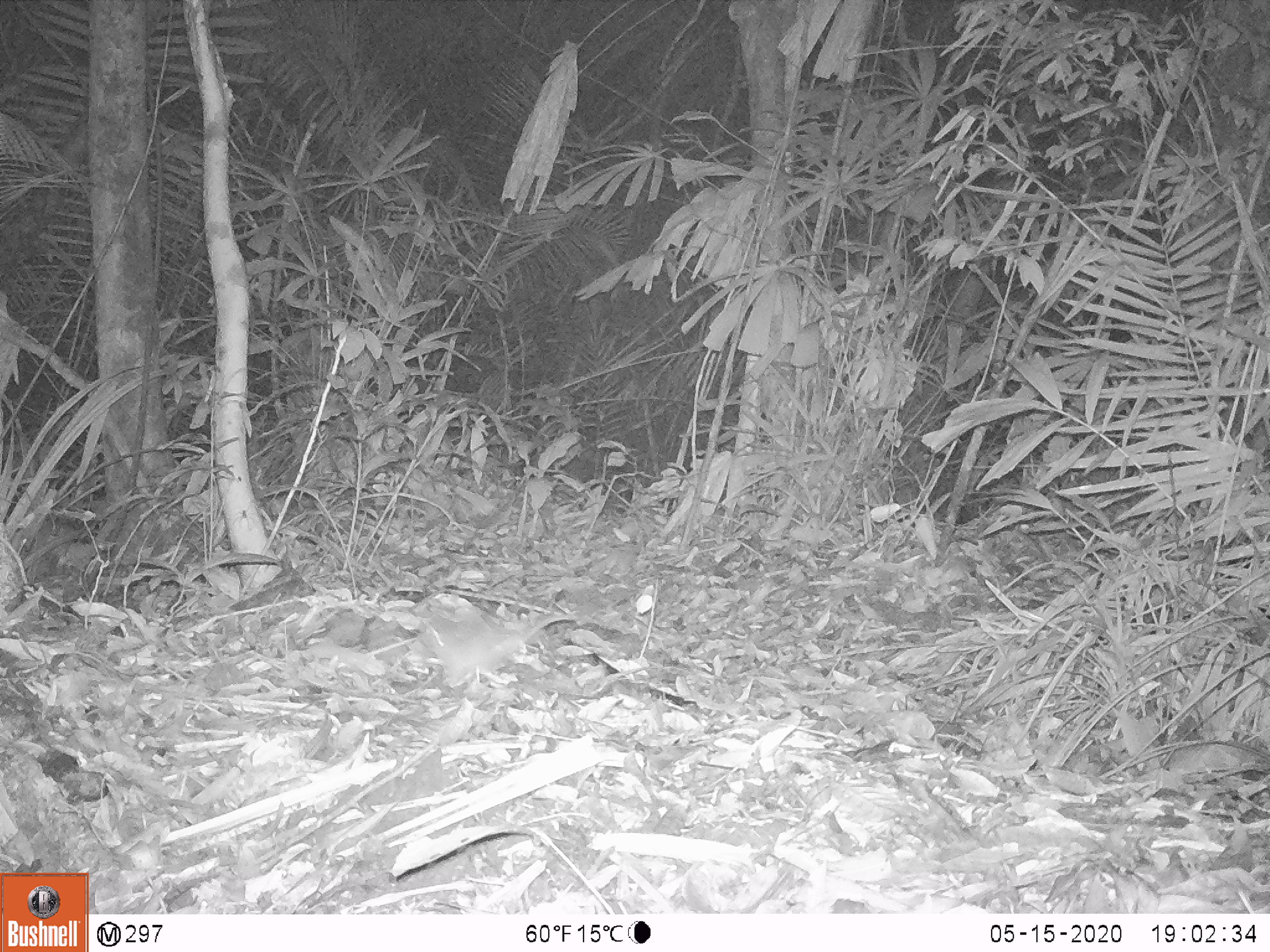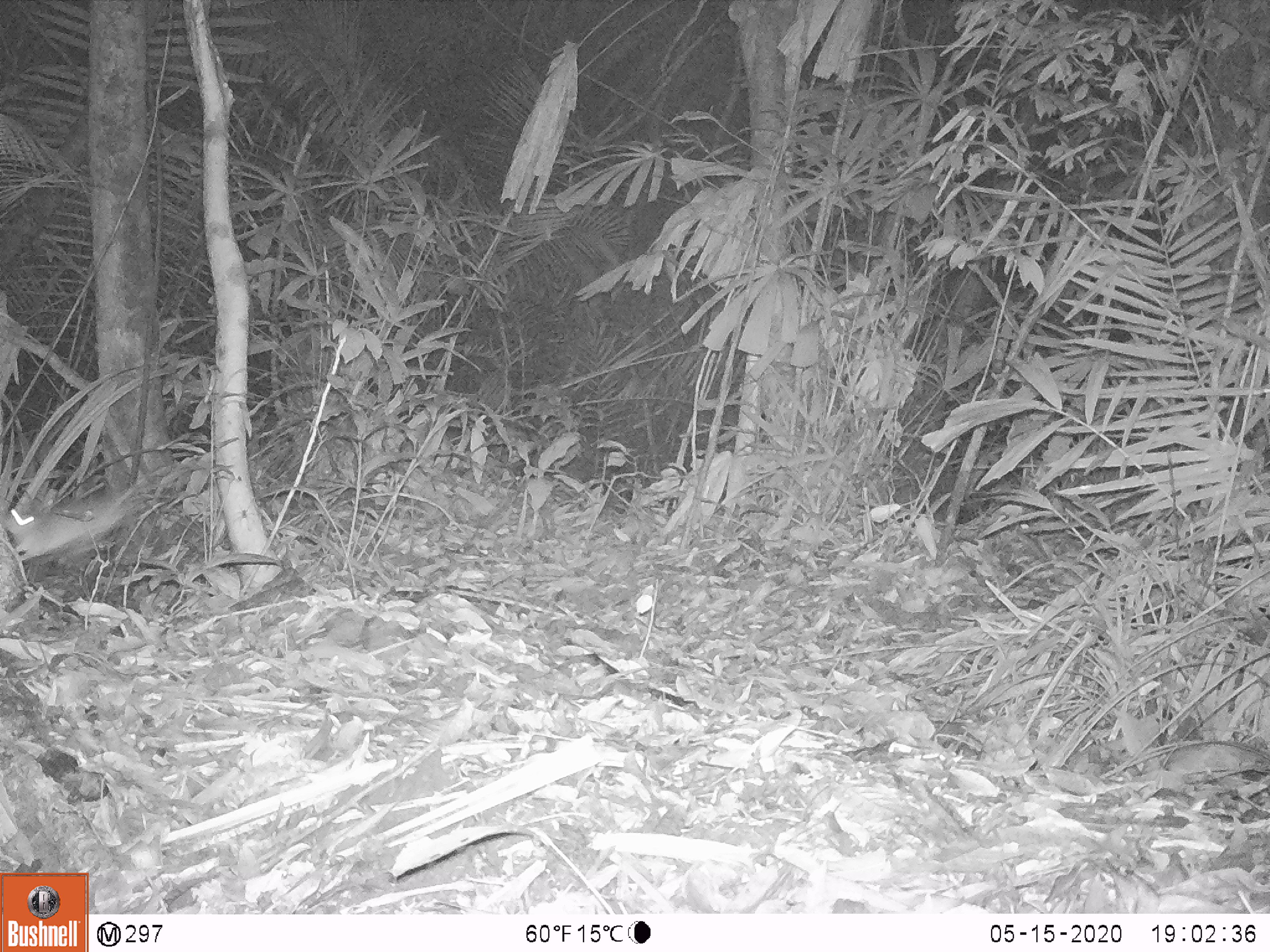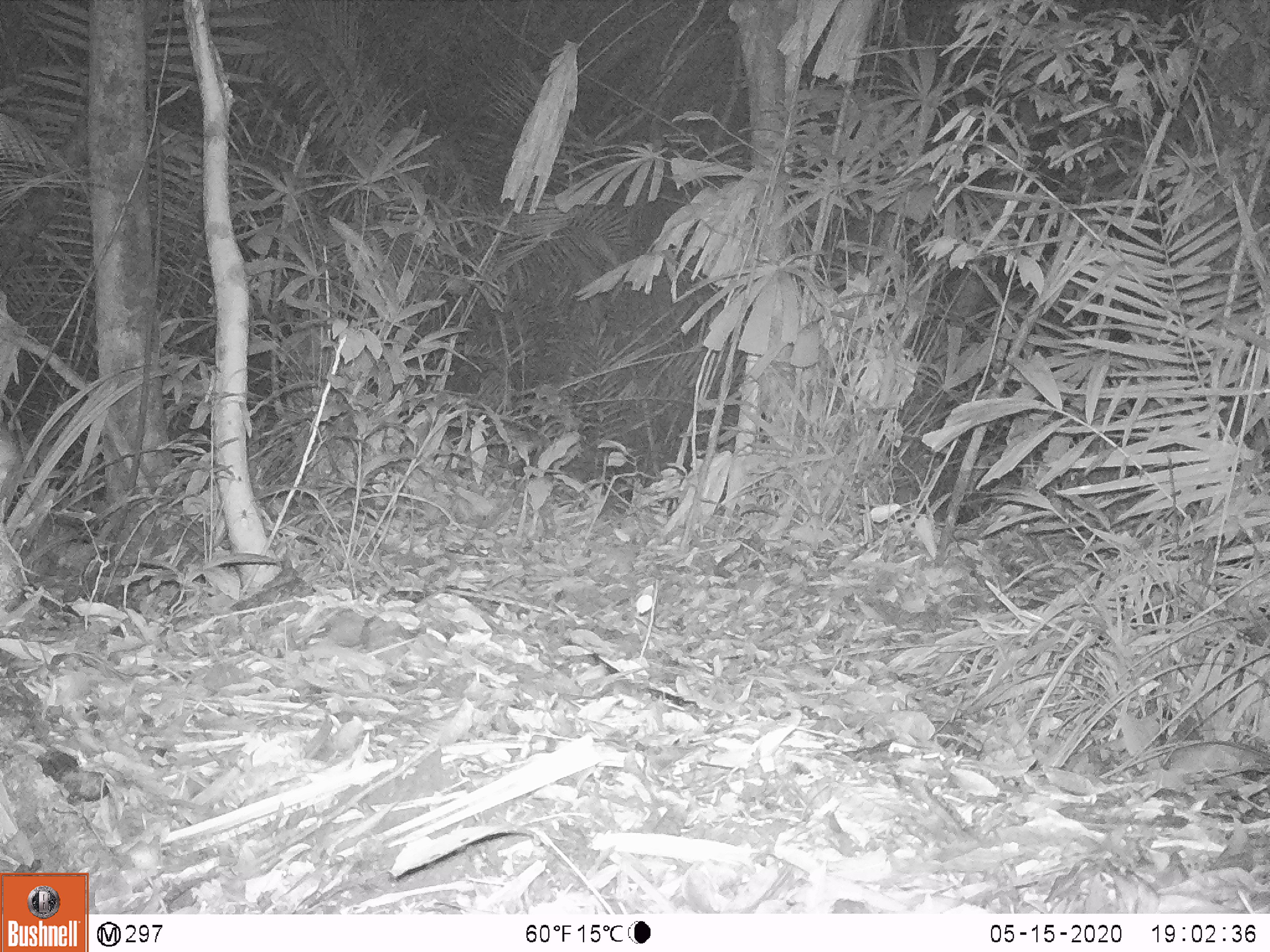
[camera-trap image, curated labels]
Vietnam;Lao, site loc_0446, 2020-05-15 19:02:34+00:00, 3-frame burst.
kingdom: Animalia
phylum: Chordata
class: Mammalia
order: Rodentia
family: Muridae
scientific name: Muridae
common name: old-world mice and rats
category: unidentified murid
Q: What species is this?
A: Unidentified murid (old-world mice and rats) (Muridae).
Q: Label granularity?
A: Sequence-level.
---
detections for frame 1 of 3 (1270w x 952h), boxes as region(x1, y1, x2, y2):
unidentified murid: region(401, 593, 582, 689)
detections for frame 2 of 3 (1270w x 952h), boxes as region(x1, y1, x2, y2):
unidentified murid: region(0, 462, 169, 563)